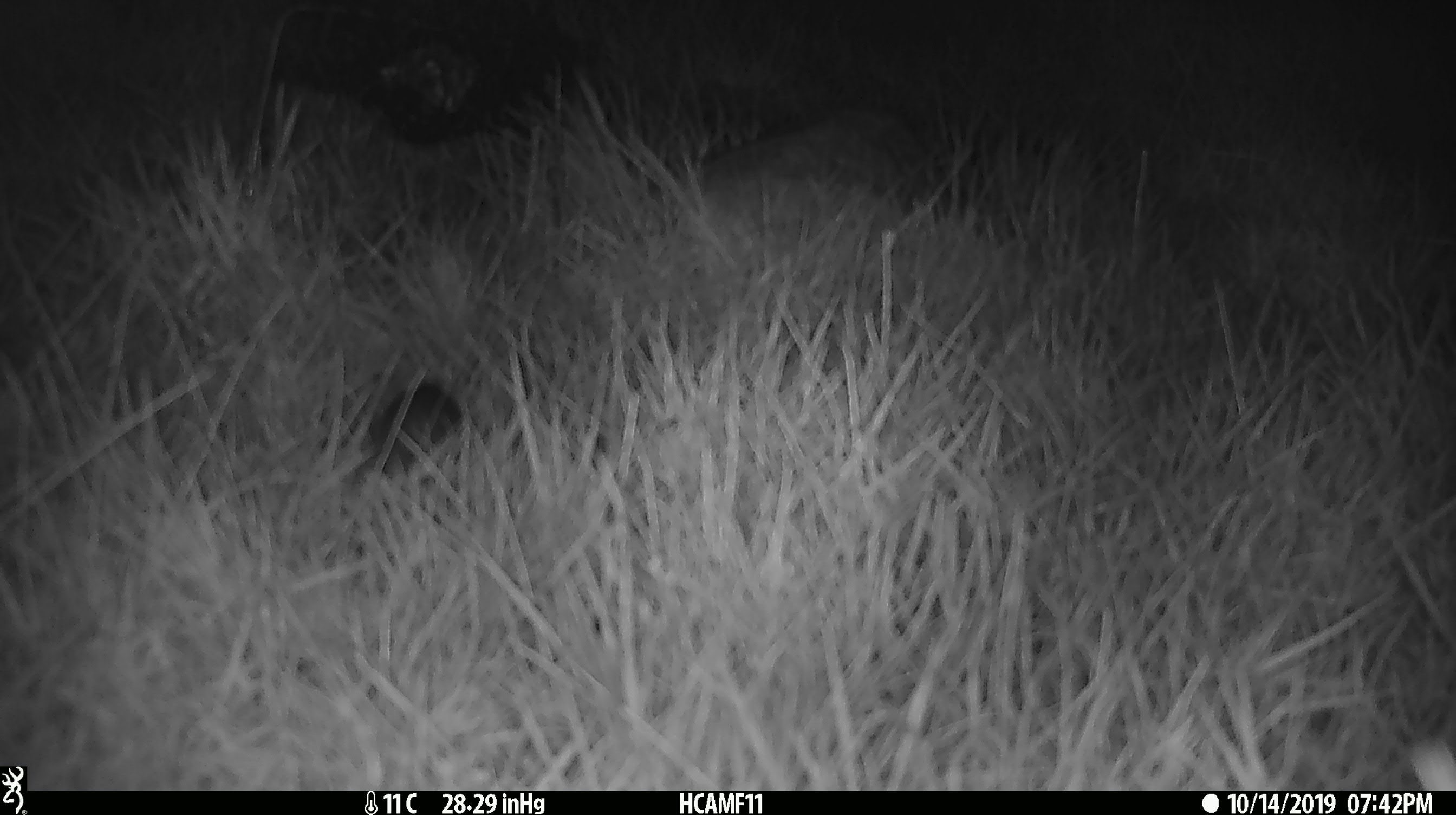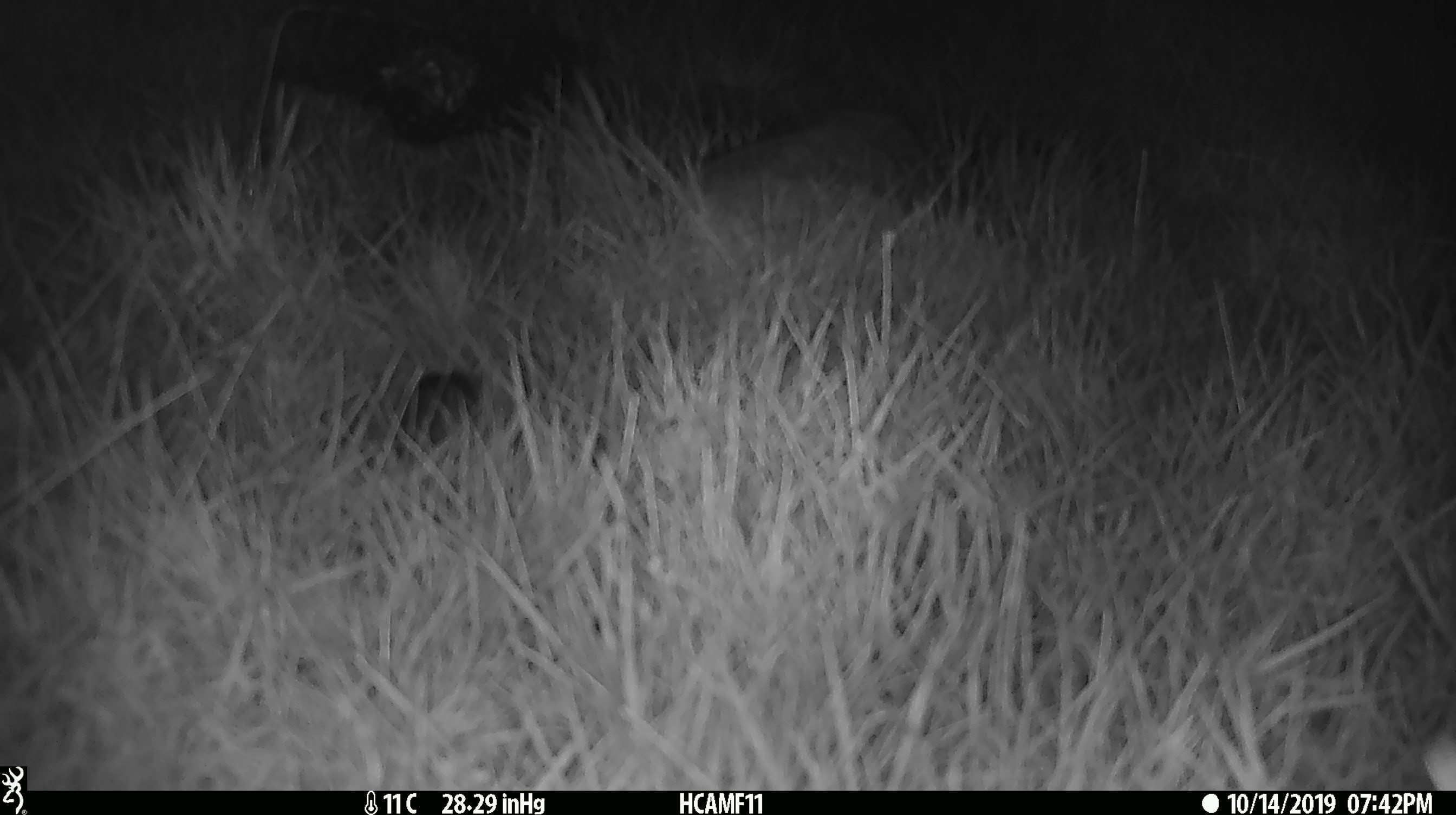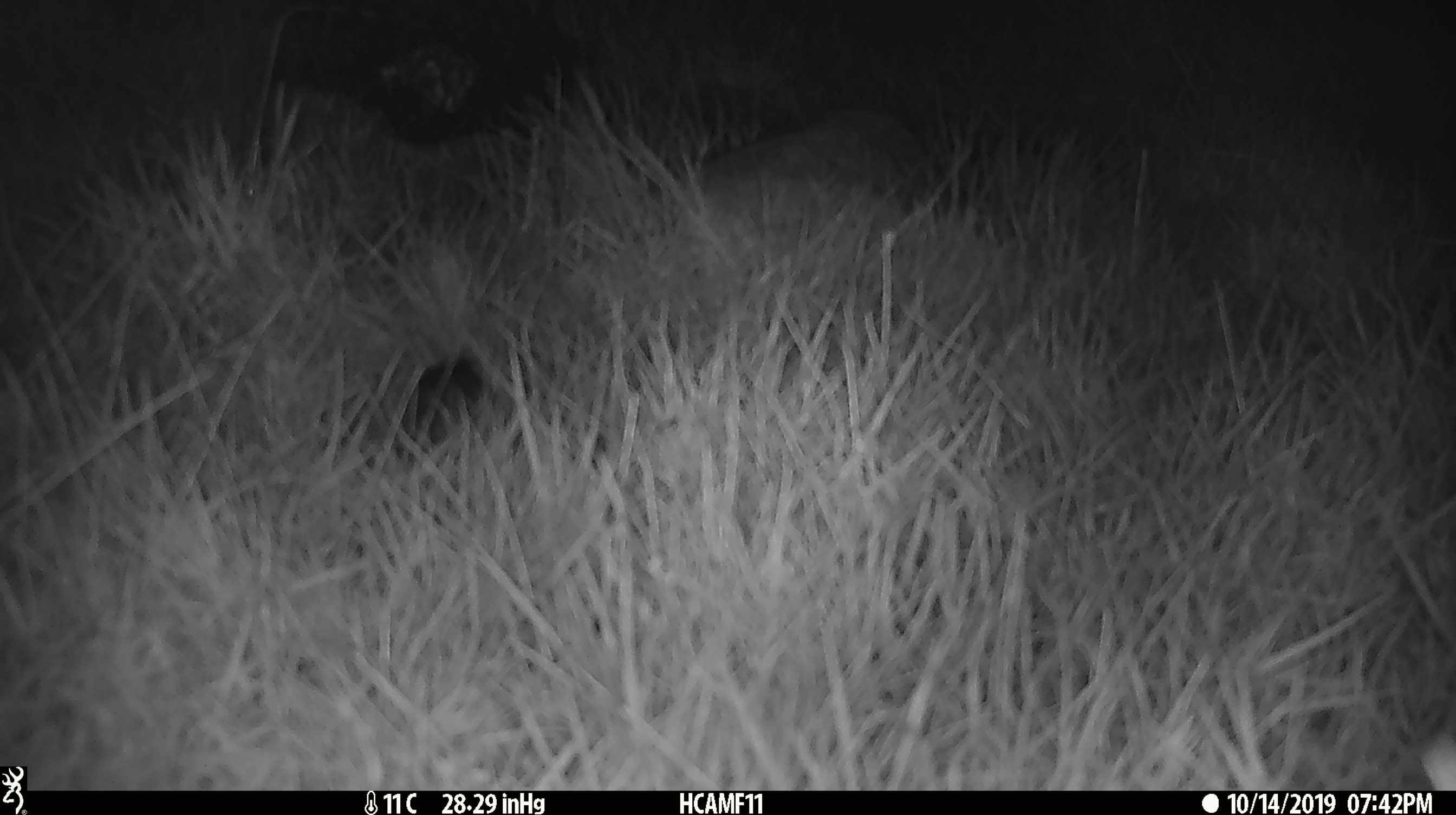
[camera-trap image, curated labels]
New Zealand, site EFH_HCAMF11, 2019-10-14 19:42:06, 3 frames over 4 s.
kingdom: Animalia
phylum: Chordata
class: Mammalia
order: Rodentia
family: Muridae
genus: Mus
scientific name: Mus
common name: mouse